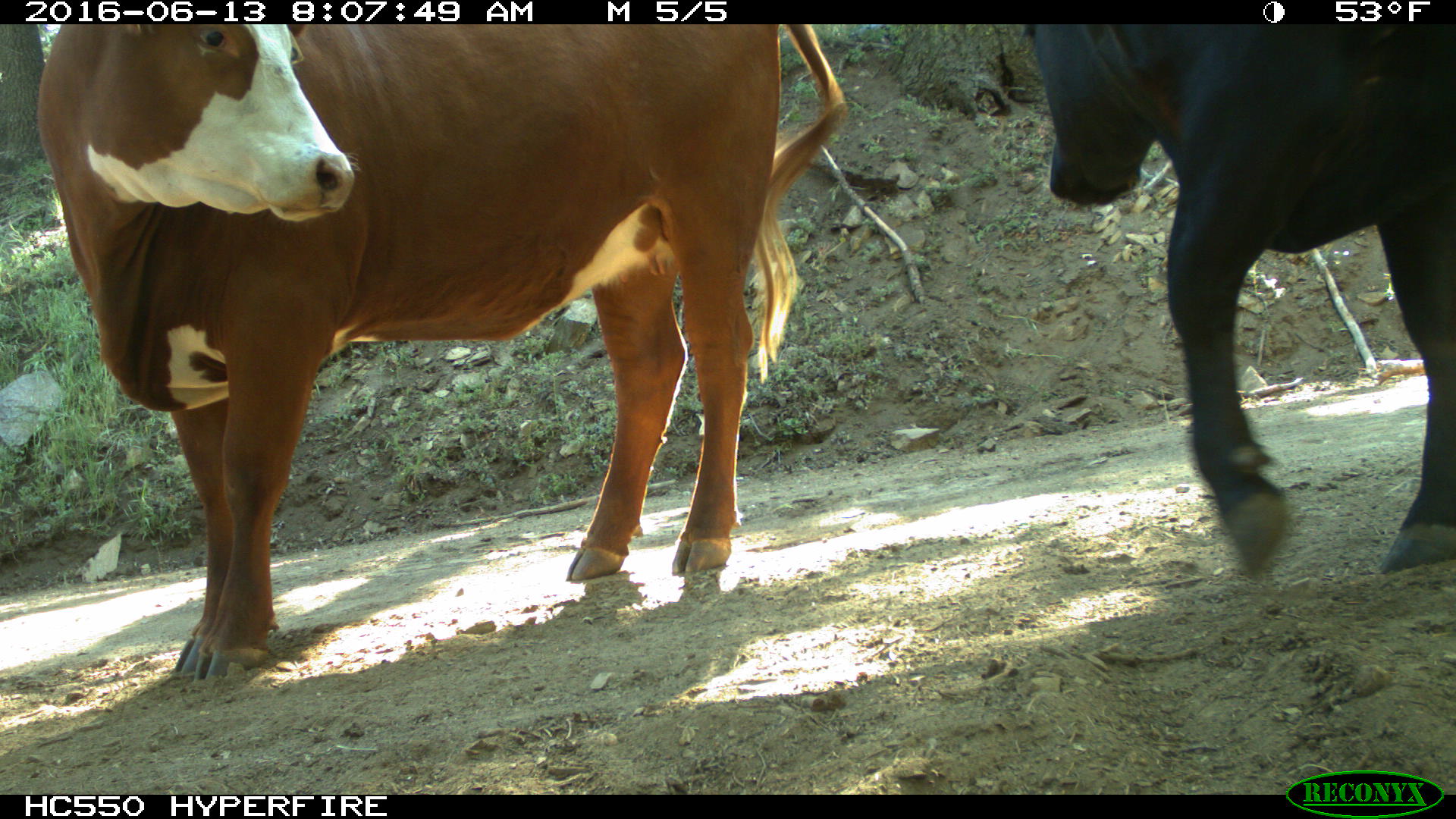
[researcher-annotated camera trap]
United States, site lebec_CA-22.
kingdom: Animalia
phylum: Chordata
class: Mammalia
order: Artiodactyla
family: Bovidae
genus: Bos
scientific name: Bos taurus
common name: domestic cow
Bos taurus (domestic cow).